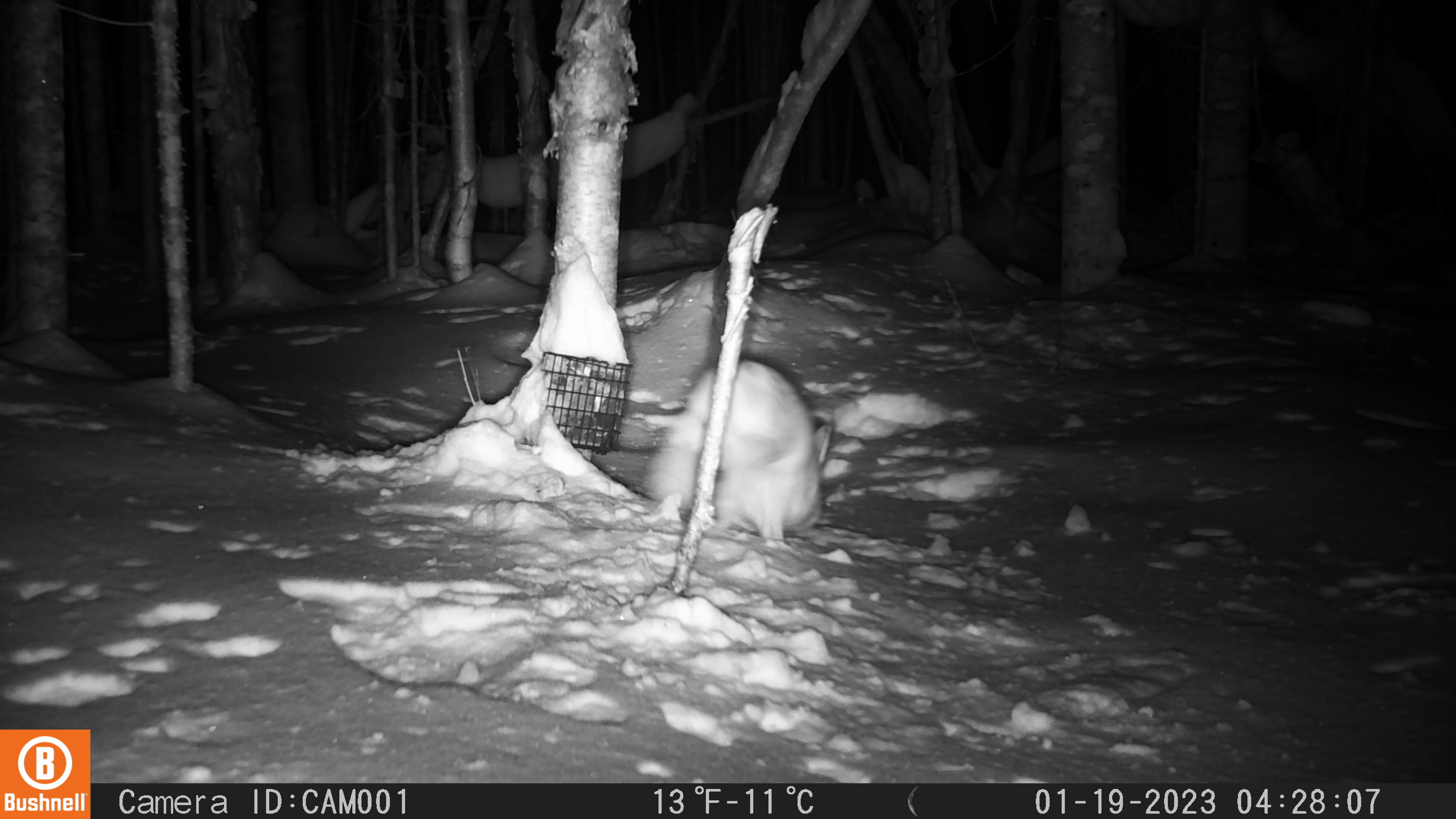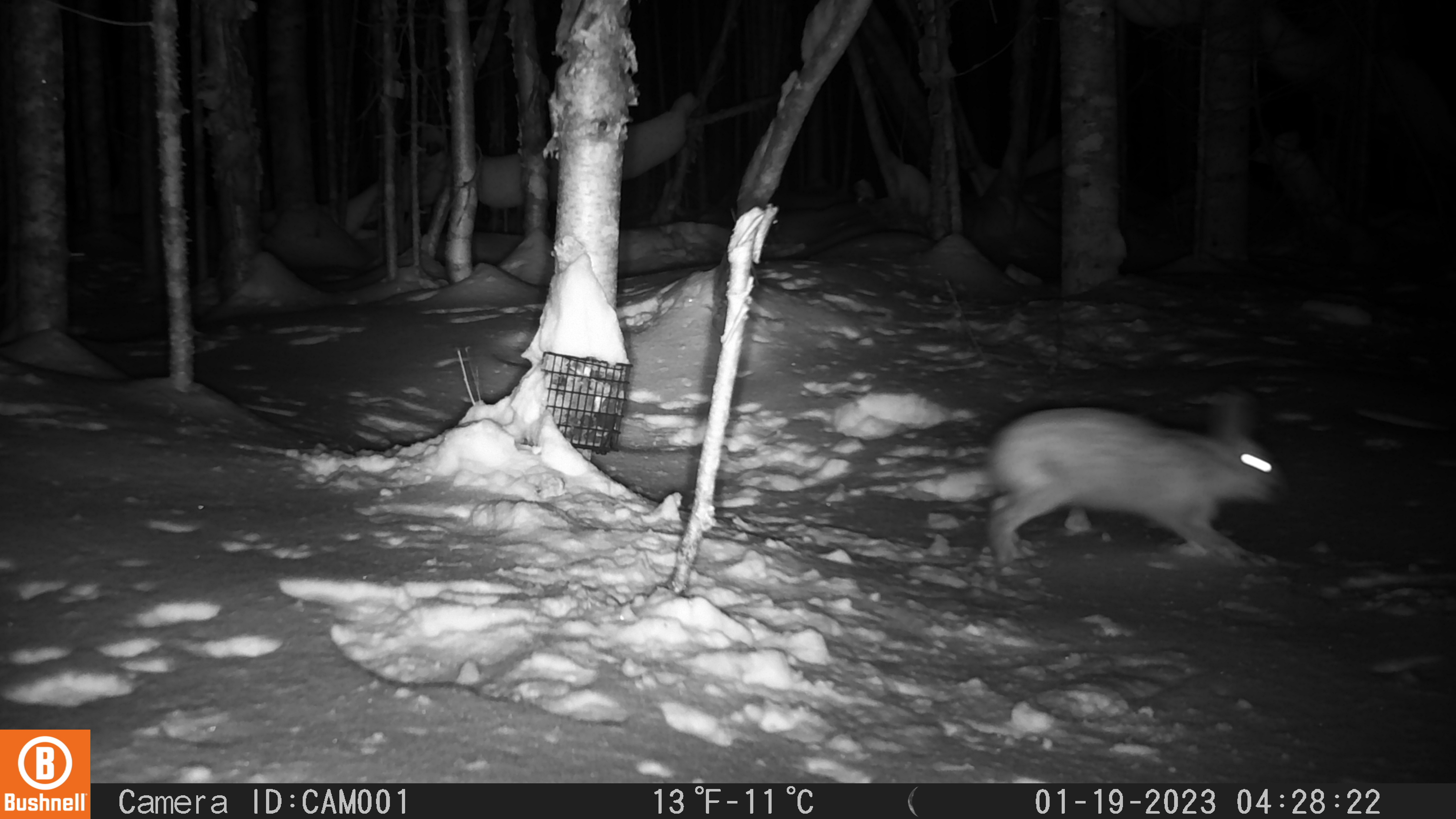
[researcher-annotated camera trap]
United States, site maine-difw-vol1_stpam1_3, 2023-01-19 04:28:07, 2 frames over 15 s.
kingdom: Animalia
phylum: Chordata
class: Mammalia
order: Lagomorpha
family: Leporidae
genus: Lepus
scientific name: Lepus americanus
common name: snowshoe hare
Snowshoe hare (Lepus americanus).